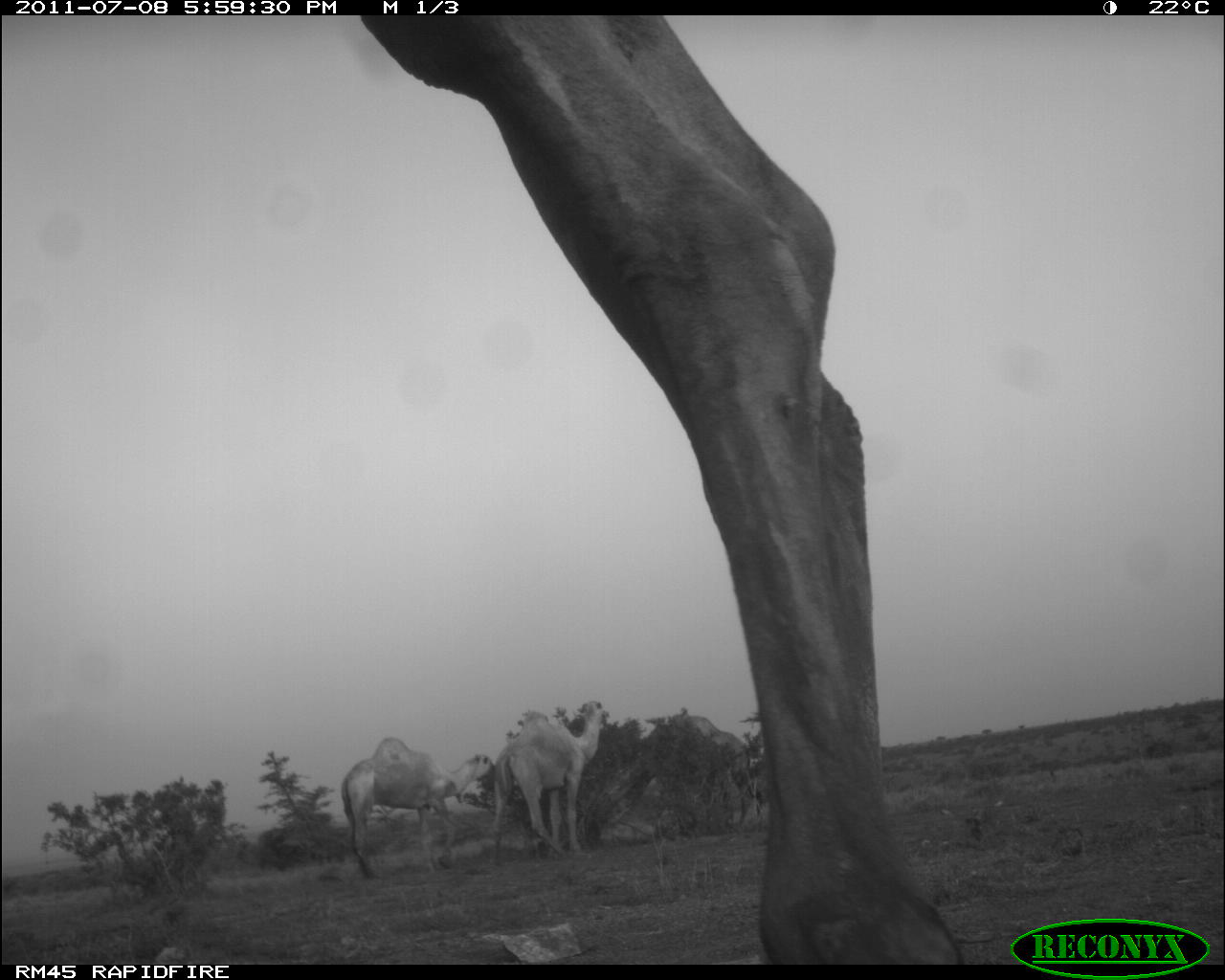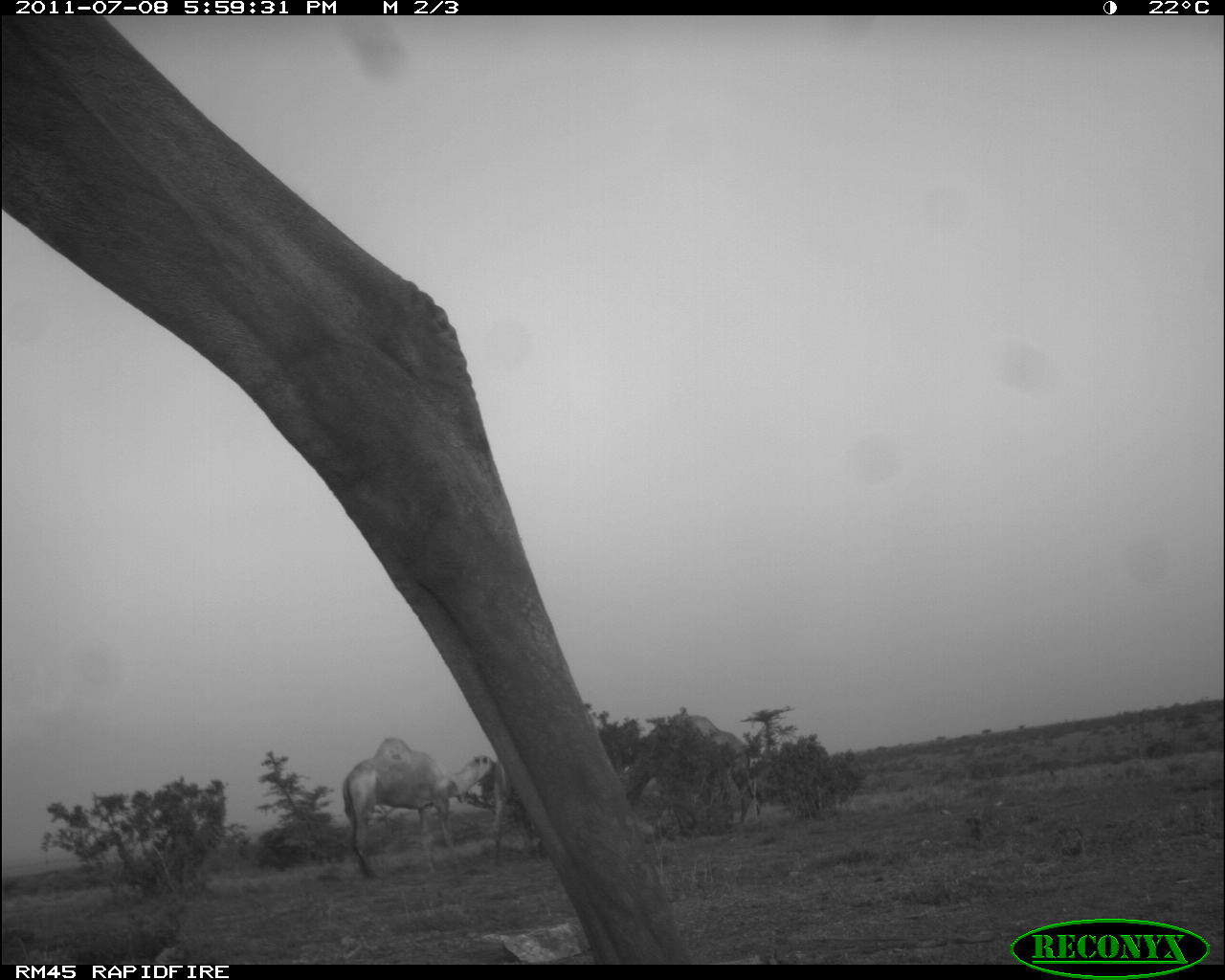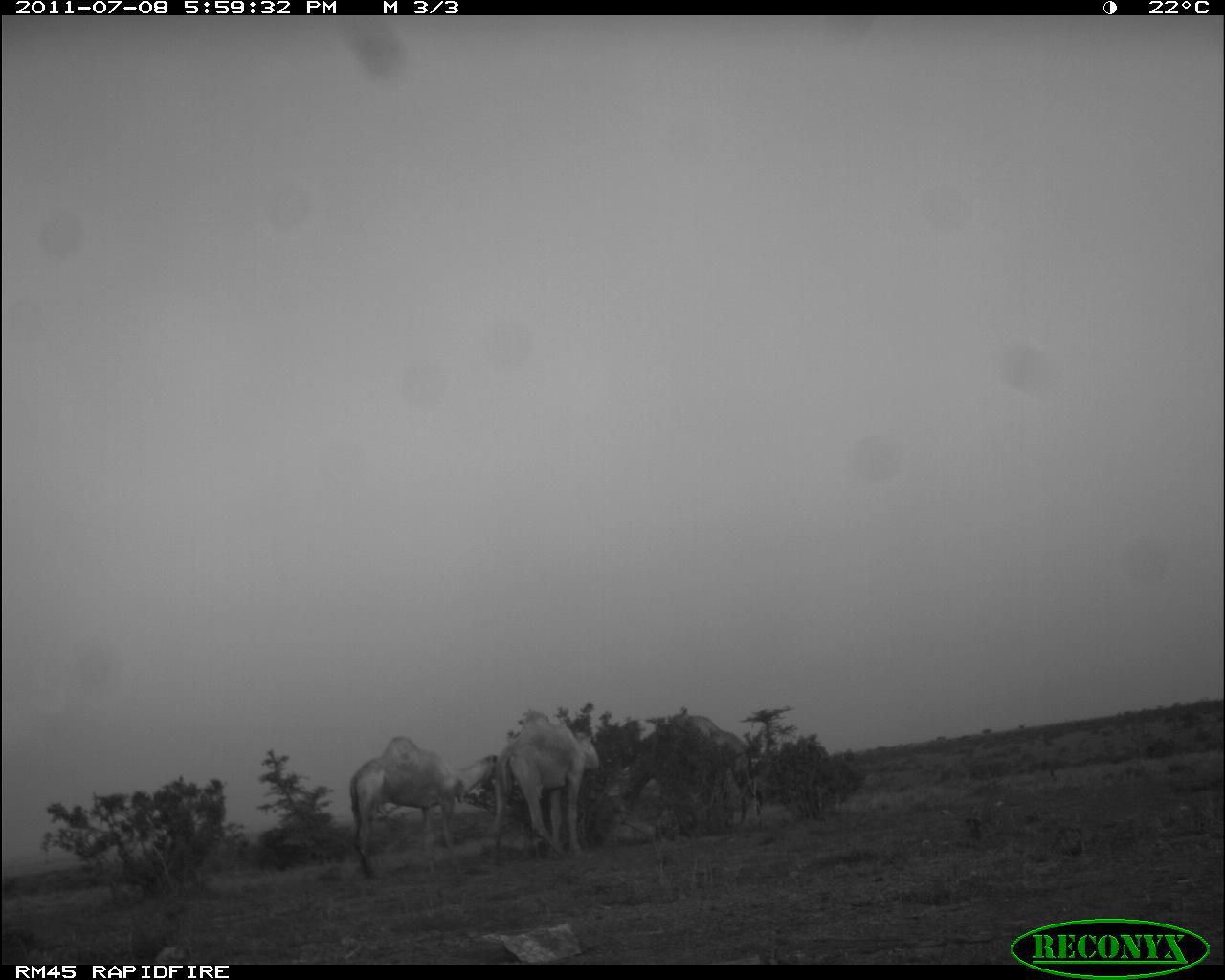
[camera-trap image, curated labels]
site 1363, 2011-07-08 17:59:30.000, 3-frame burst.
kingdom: Animalia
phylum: Chordata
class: Mammalia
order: Artiodactyla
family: Camelidae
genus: Camelus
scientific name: Camelus dromedarius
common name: dromedary camel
Camelus dromedarius (dromedary camel), count 4.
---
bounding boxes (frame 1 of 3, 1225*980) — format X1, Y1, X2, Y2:
camelus dromedarius: 353, 16, 969, 961; 335, 733, 502, 880; 486, 698, 615, 867; 636, 709, 753, 831